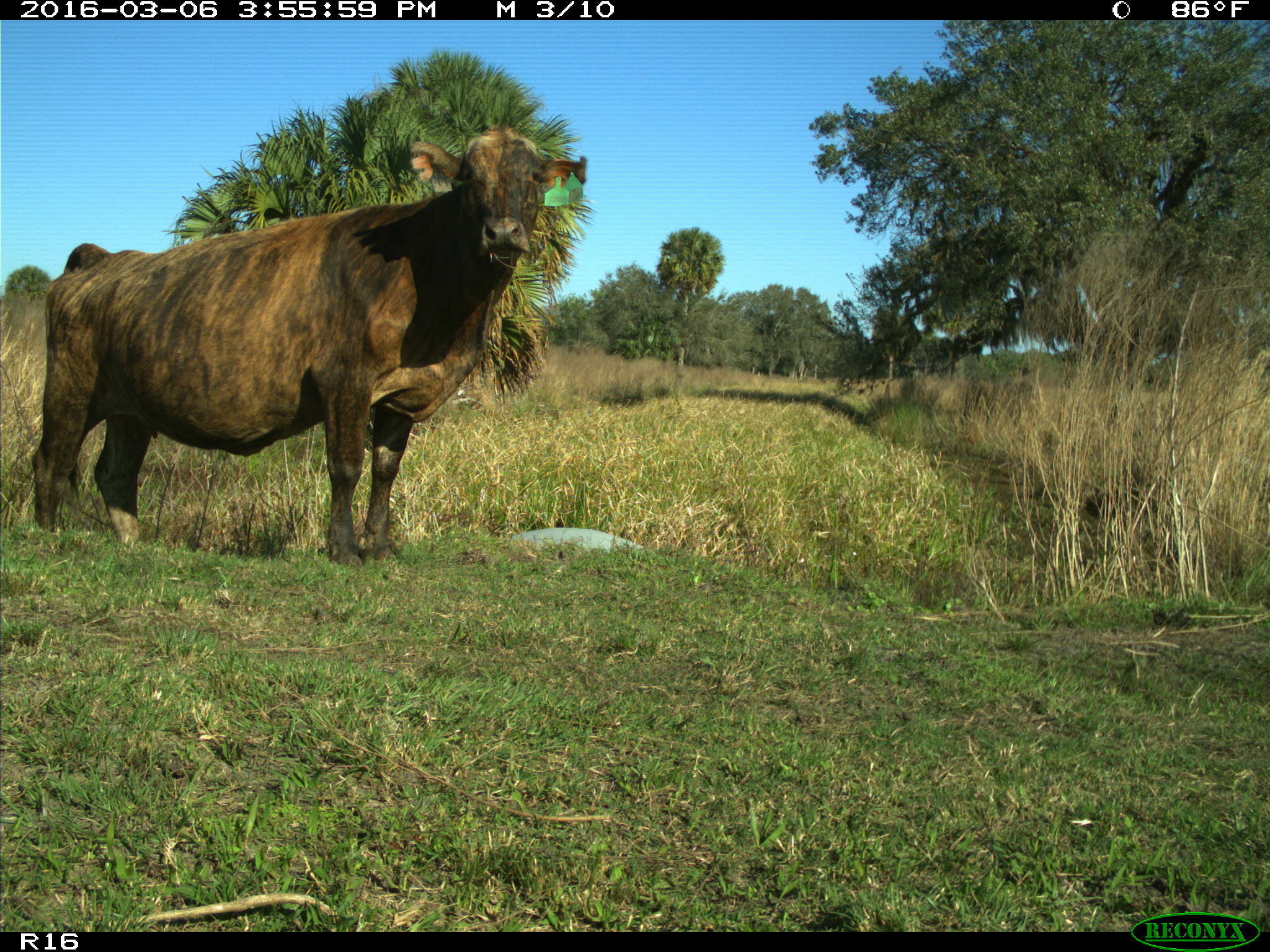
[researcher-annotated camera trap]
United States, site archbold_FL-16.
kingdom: Animalia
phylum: Chordata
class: Mammalia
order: Artiodactyla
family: Bovidae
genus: Bos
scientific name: Bos taurus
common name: domestic cow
Bos taurus (domestic cow).